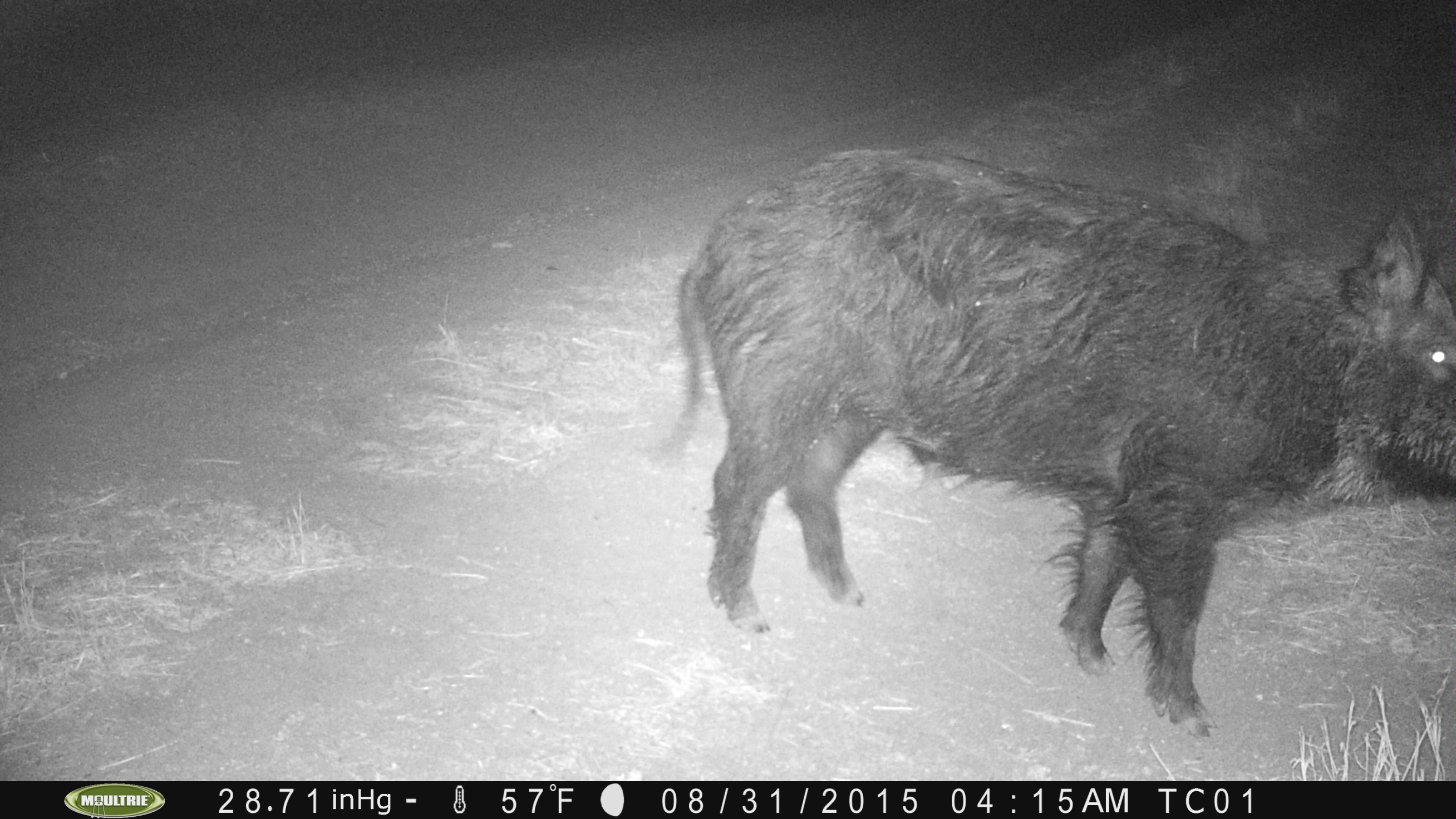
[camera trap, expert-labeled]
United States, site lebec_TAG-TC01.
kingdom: Animalia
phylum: Chordata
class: Mammalia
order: Artiodactyla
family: Suidae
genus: Sus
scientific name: Sus scrofa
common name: wild boar